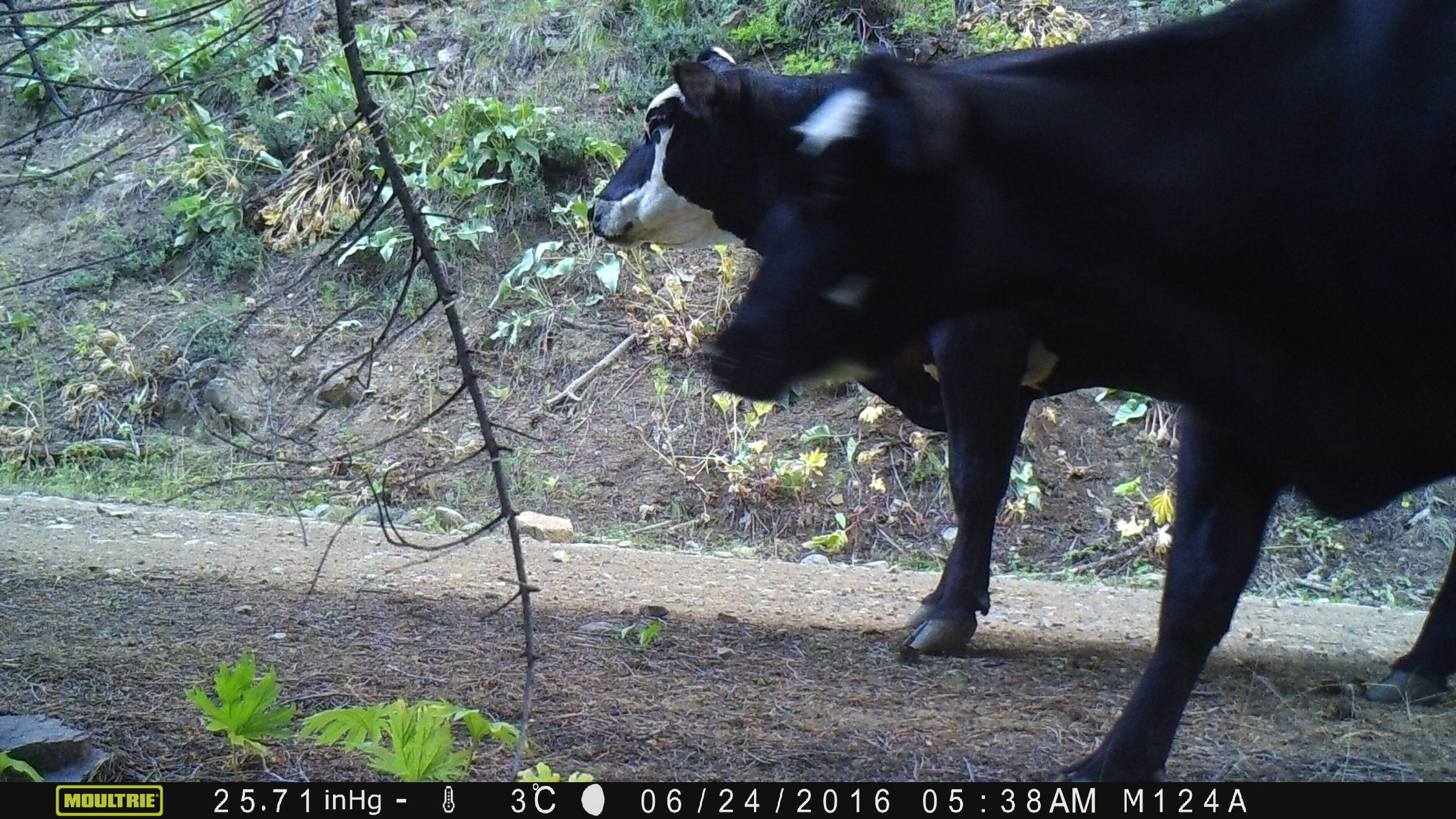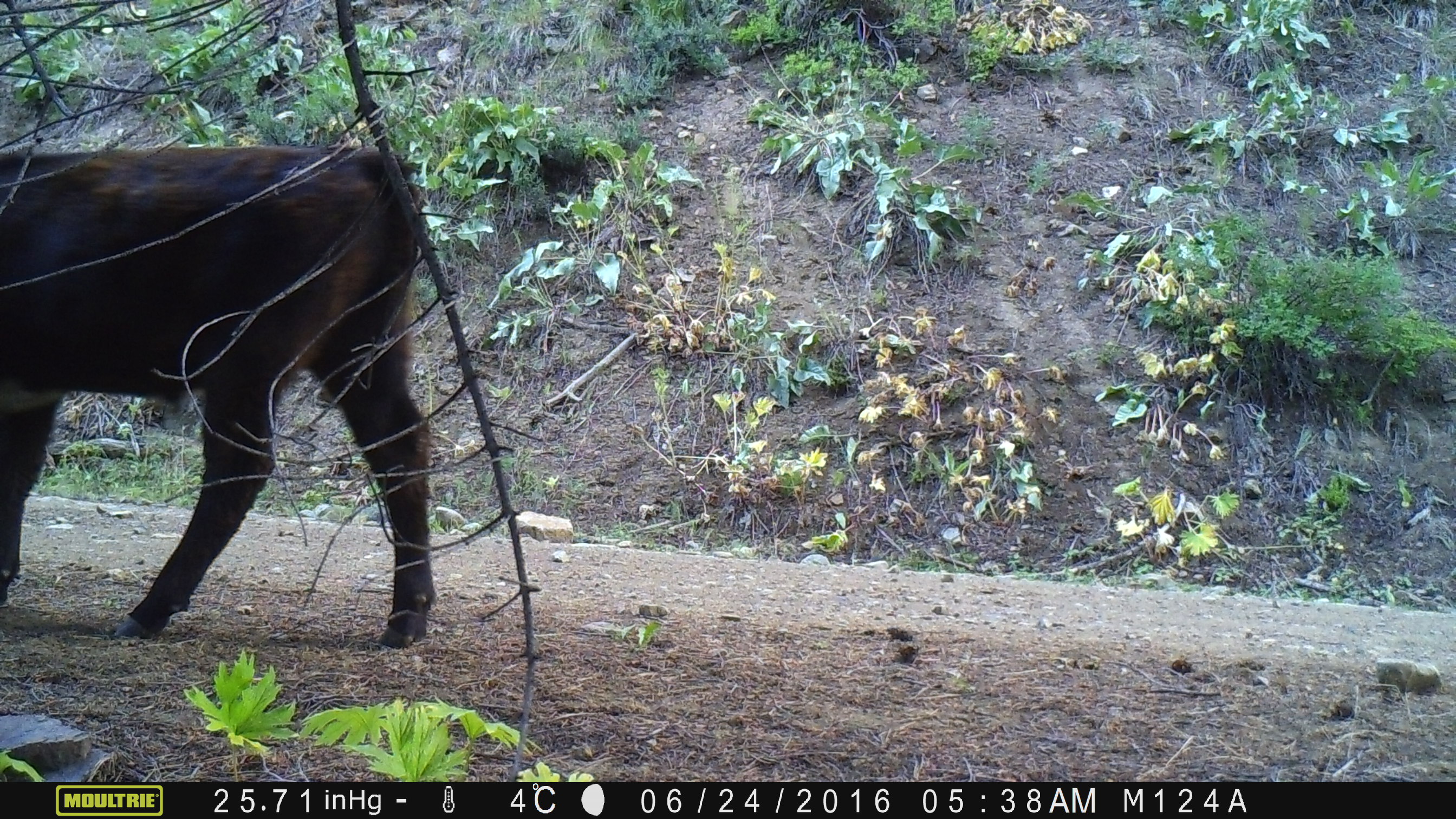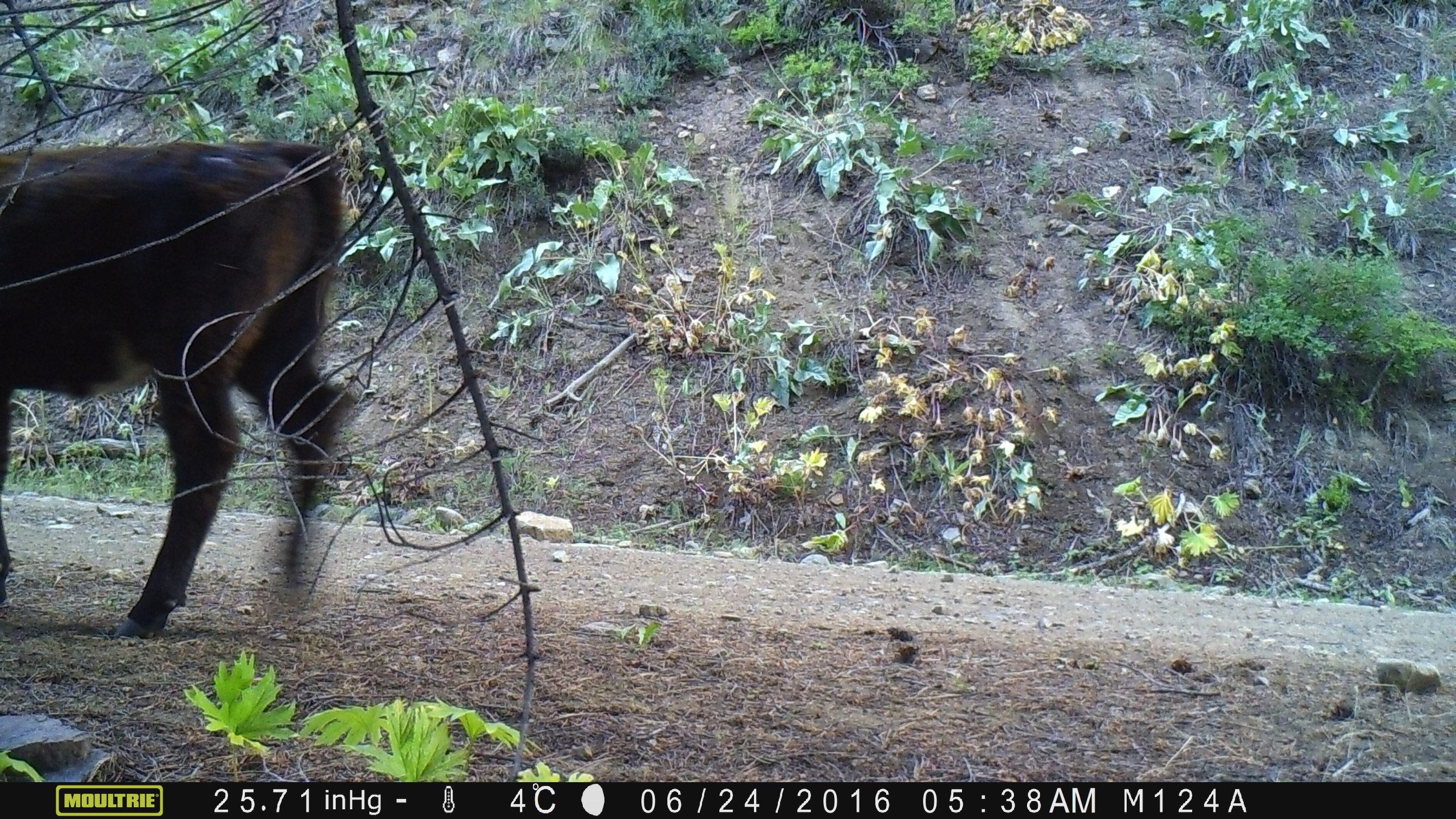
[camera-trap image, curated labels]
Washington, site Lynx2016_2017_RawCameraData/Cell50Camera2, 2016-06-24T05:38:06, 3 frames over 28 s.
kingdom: Animalia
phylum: Chordata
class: Mammalia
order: Artiodactyla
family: Bovidae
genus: Bos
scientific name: Bos taurus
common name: domestic cattle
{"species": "domestic cattle (Bos taurus)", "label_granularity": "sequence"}